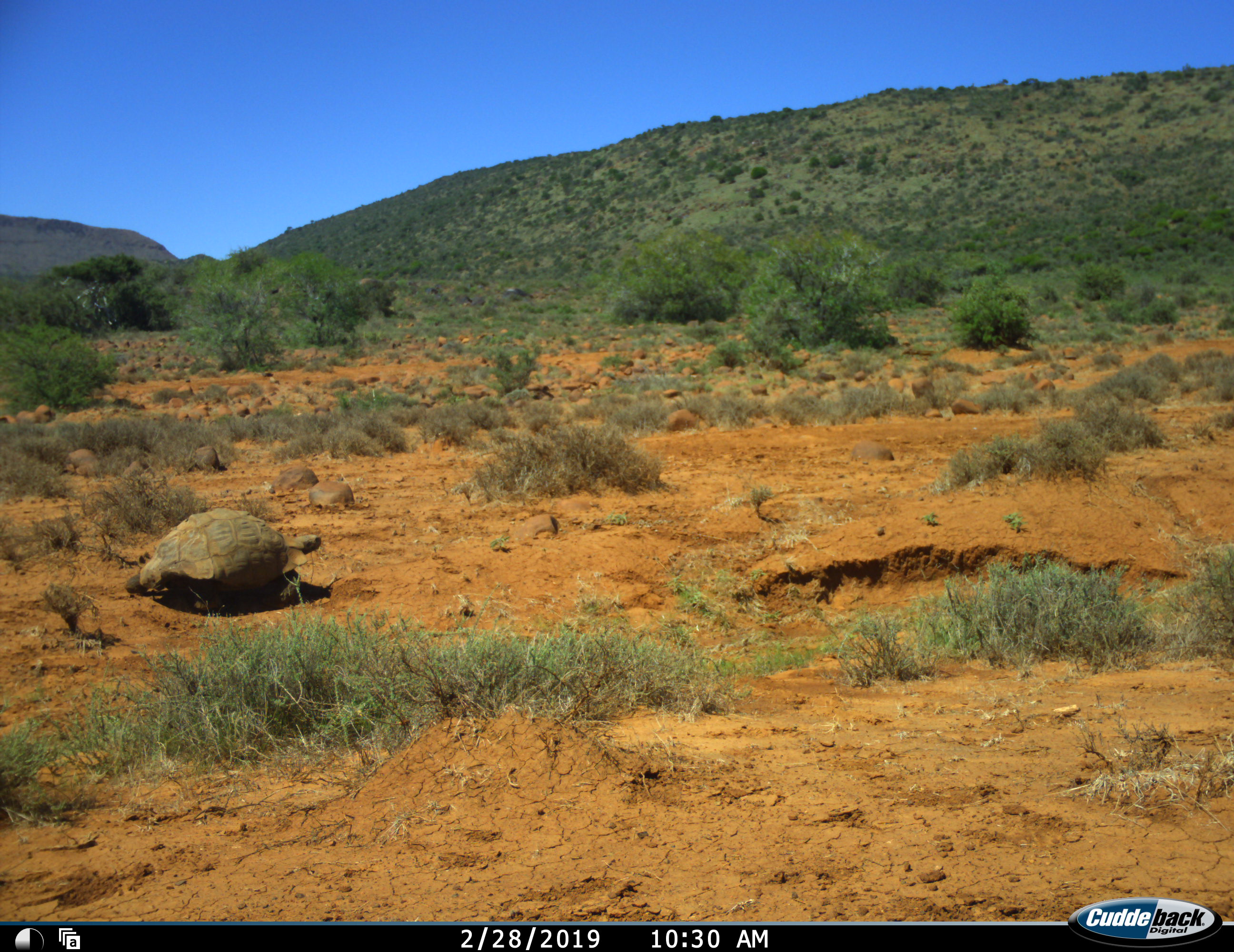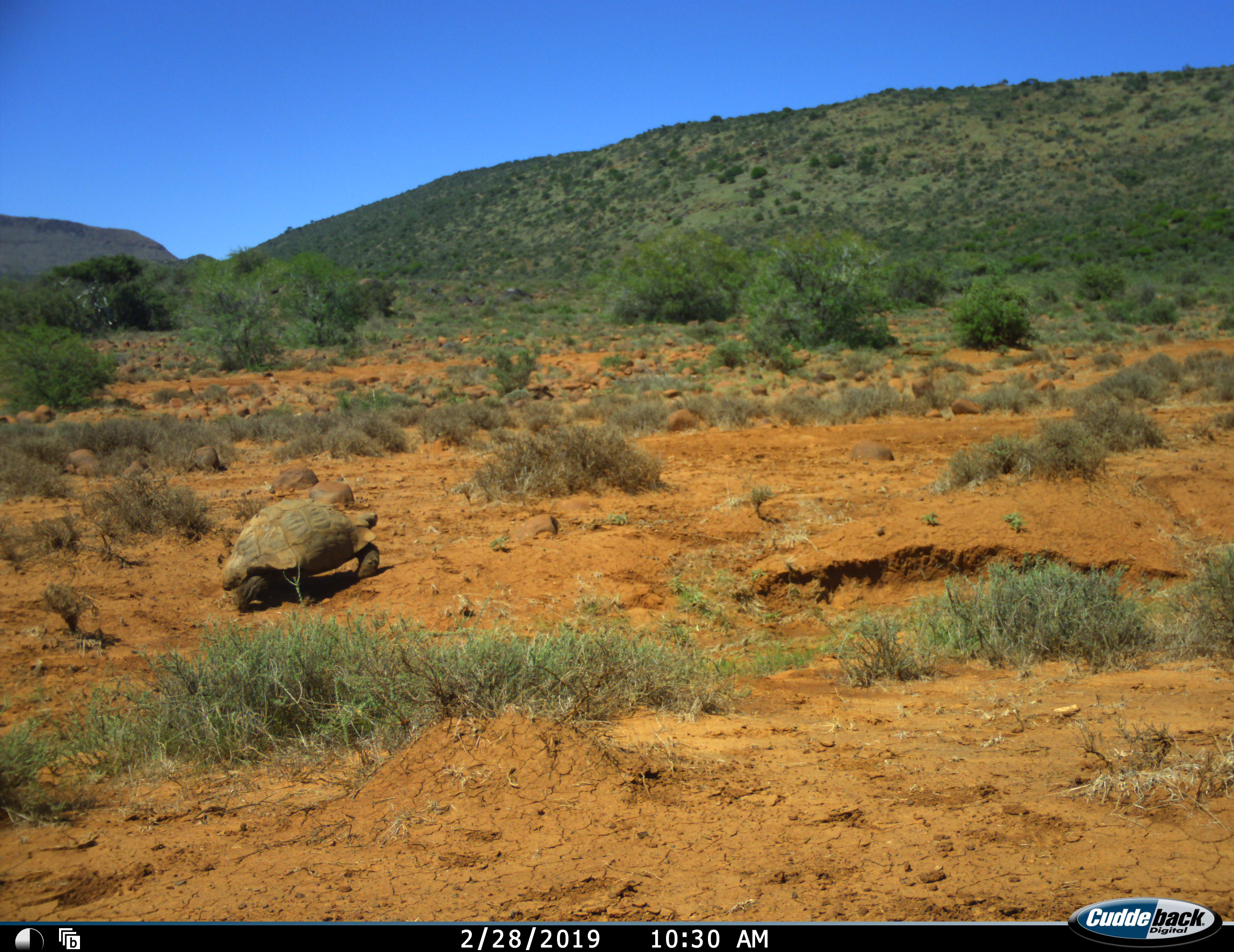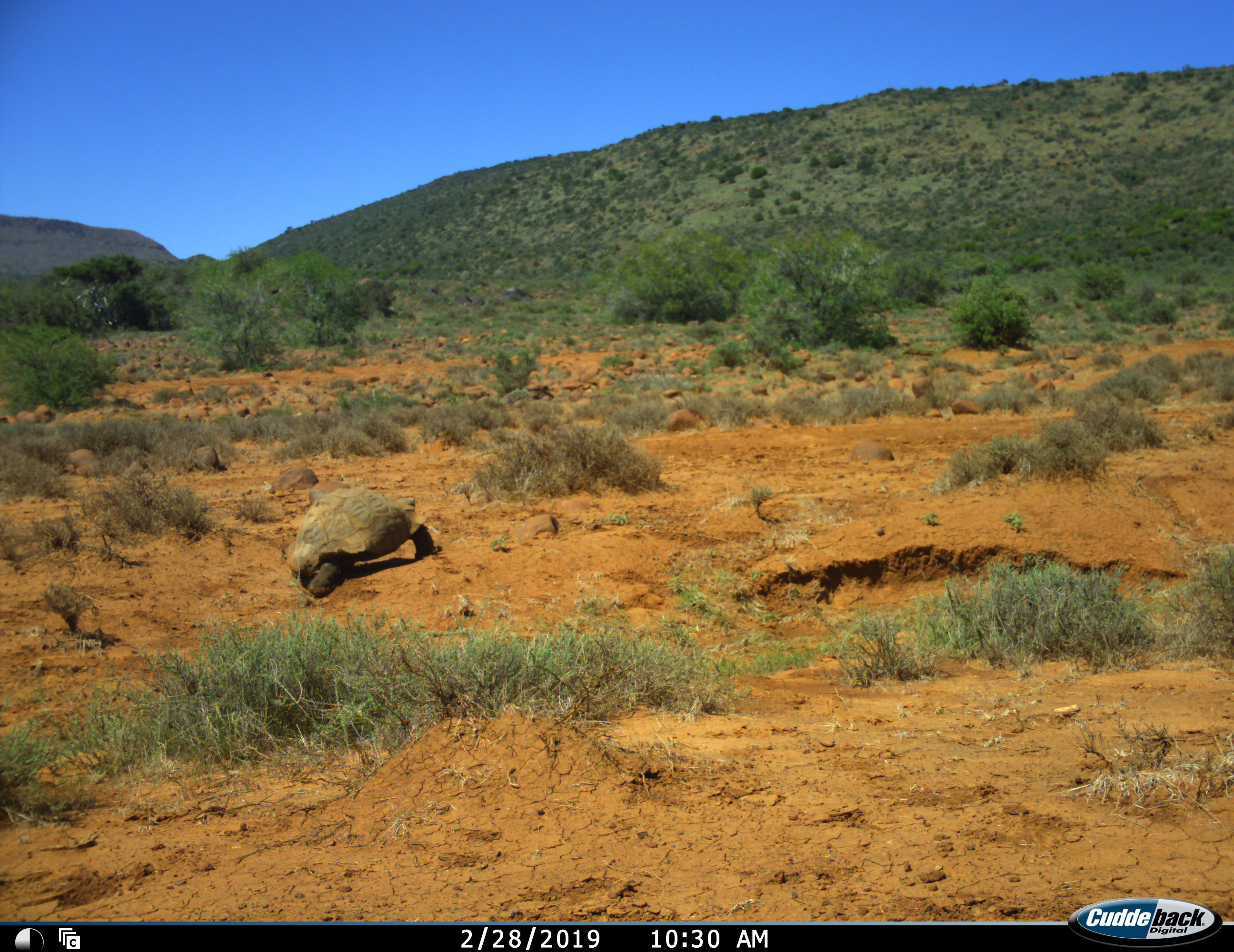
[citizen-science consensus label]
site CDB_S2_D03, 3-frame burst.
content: unidentified animal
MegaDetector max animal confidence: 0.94